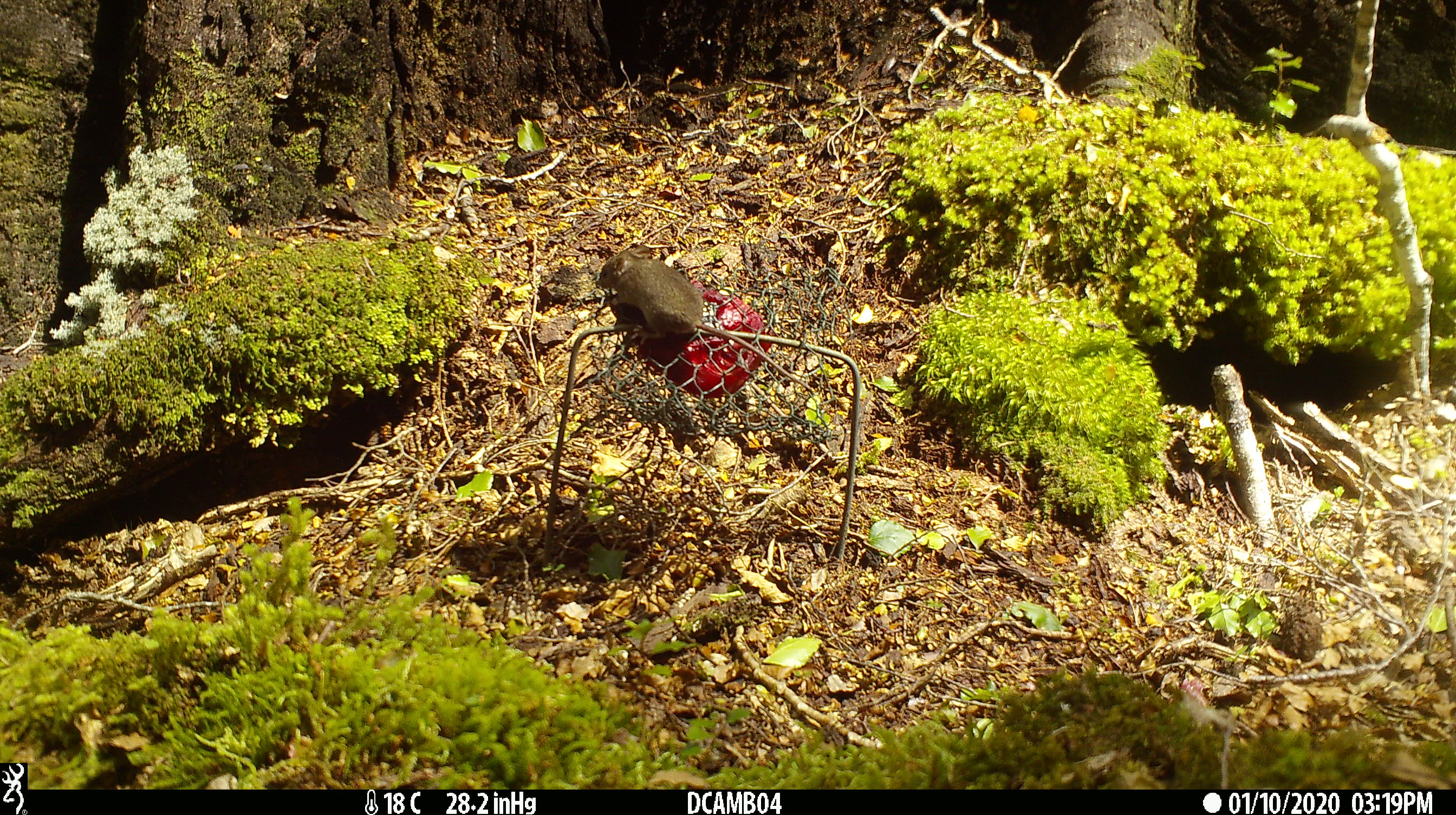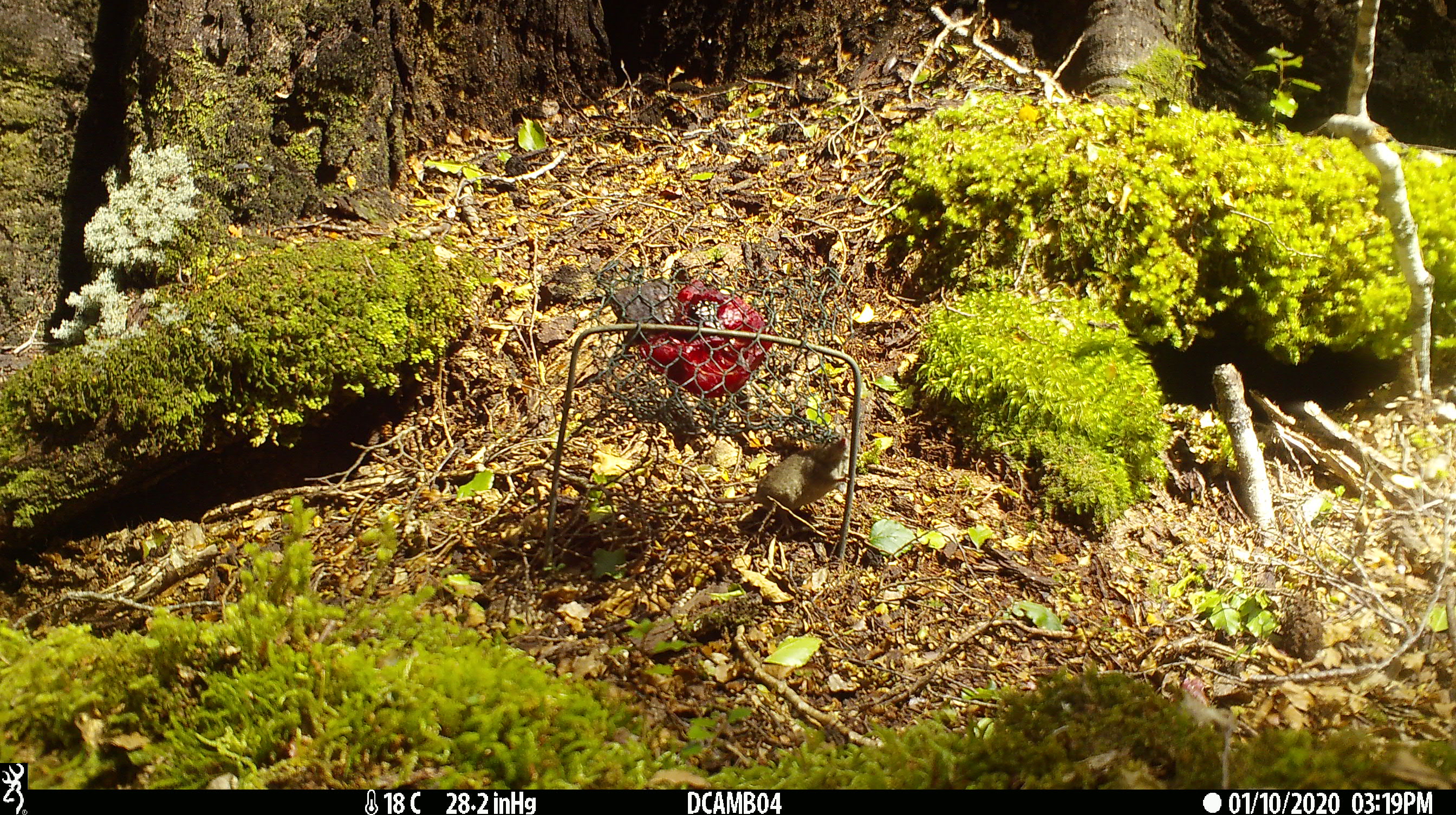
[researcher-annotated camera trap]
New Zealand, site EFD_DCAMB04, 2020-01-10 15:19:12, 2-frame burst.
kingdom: Animalia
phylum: Chordata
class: Mammalia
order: Rodentia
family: Muridae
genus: Mus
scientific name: Mus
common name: mouse